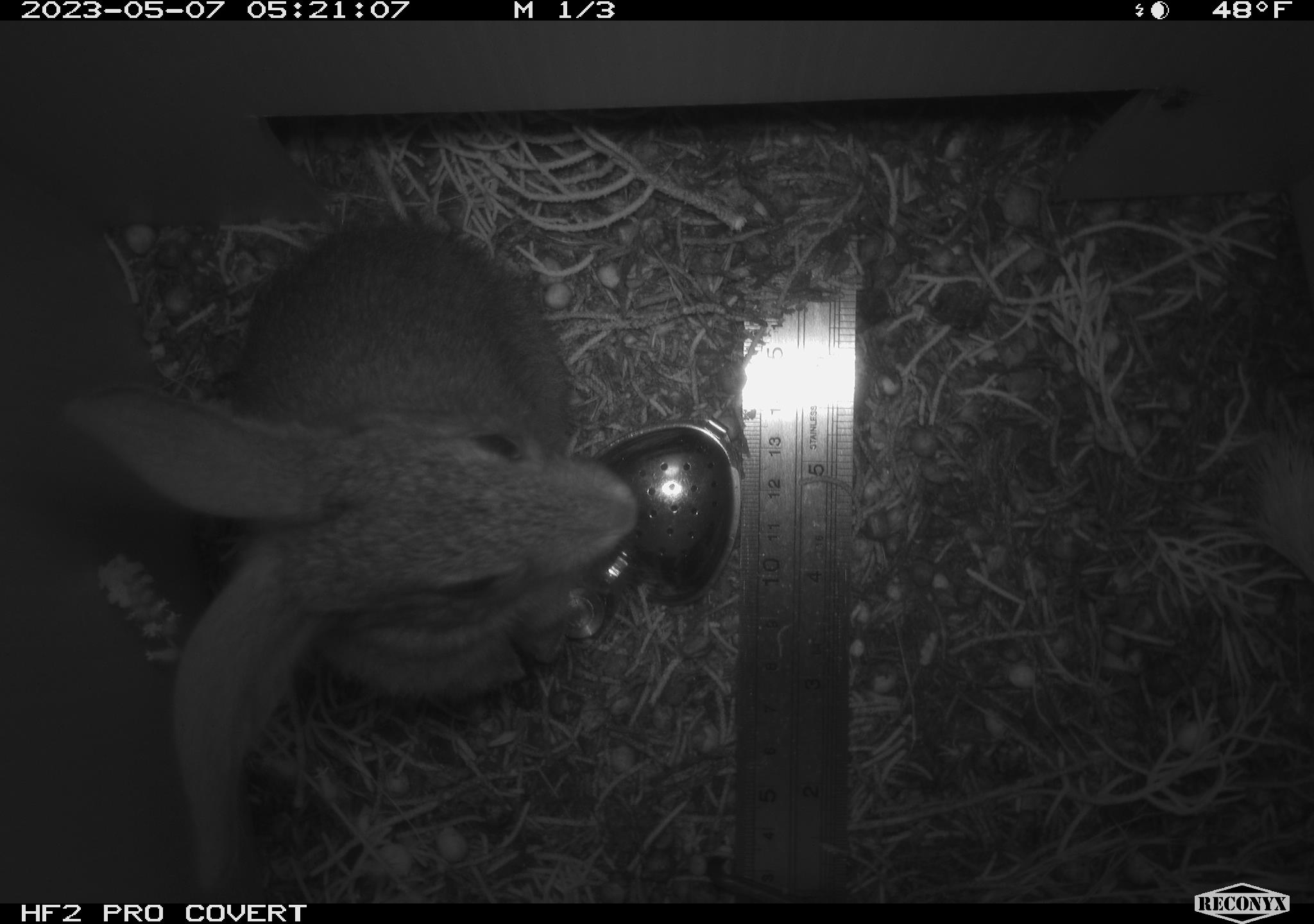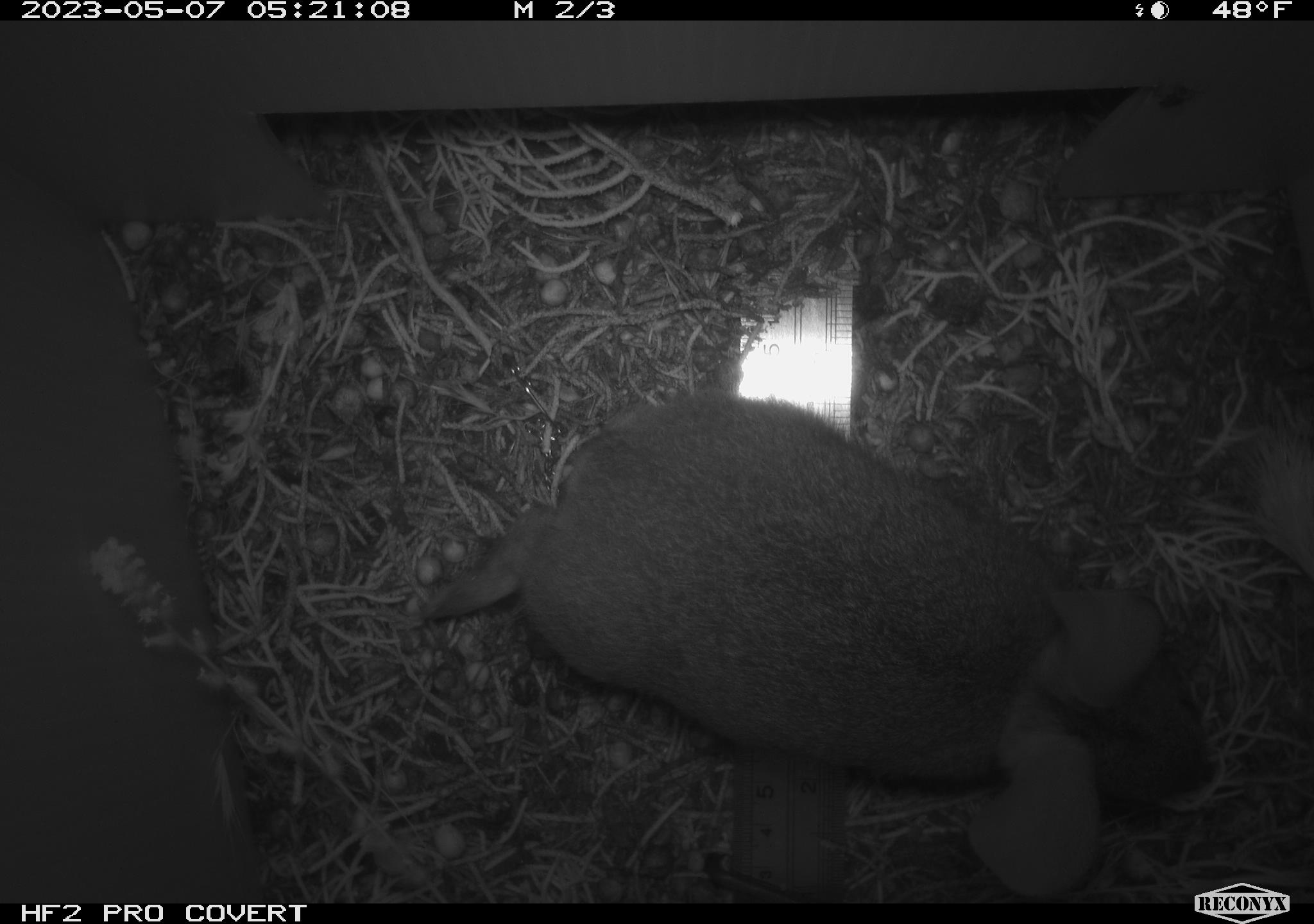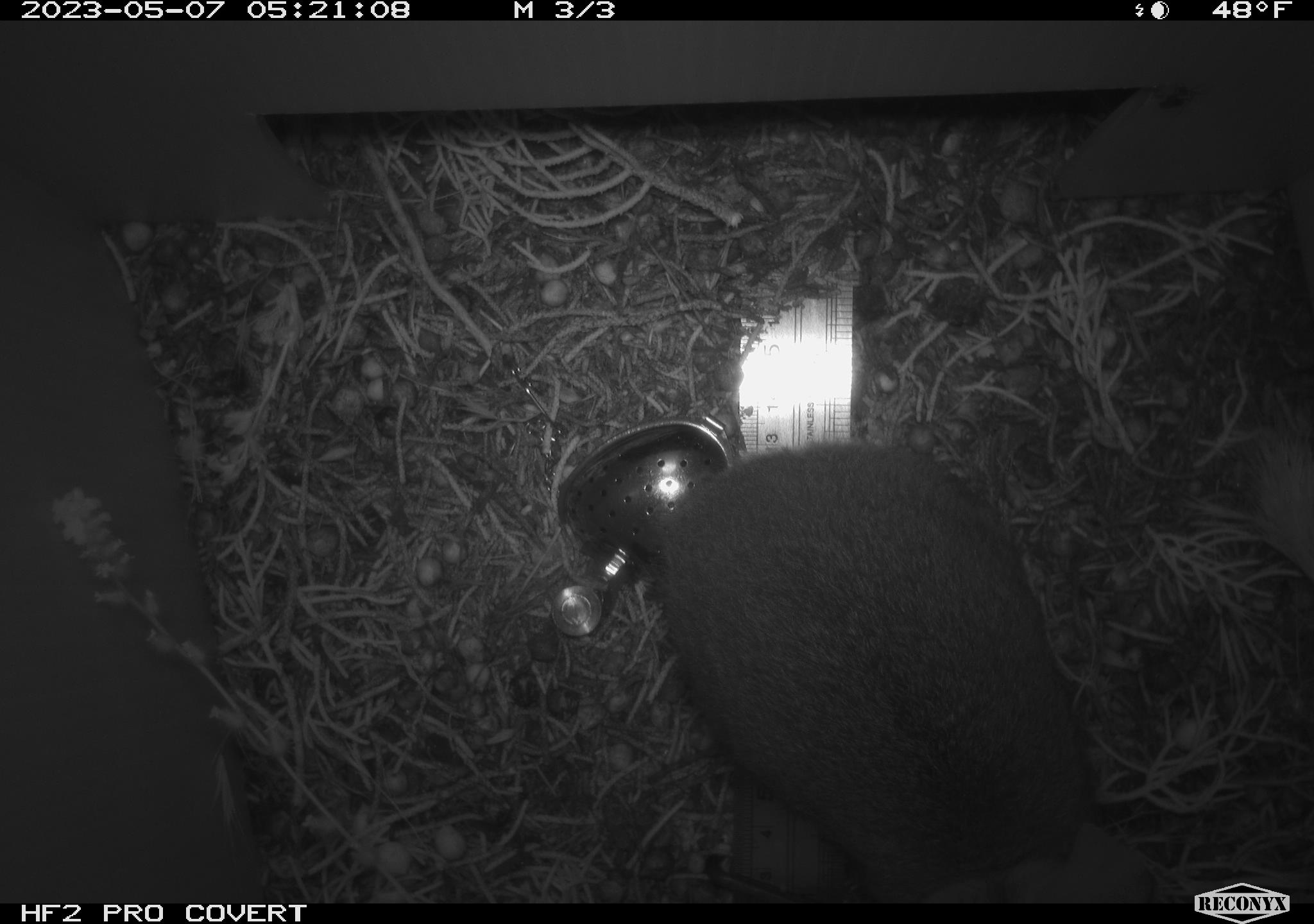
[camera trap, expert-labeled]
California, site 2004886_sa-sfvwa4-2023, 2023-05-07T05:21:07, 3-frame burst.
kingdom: Animalia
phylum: Chordata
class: Mammalia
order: Lagomorpha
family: Leporidae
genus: Sylvilagus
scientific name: Sylvilagus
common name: cottontail rabbits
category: sylvilagus species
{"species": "sylvilagus species (cottontail rabbits) (Sylvilagus)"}